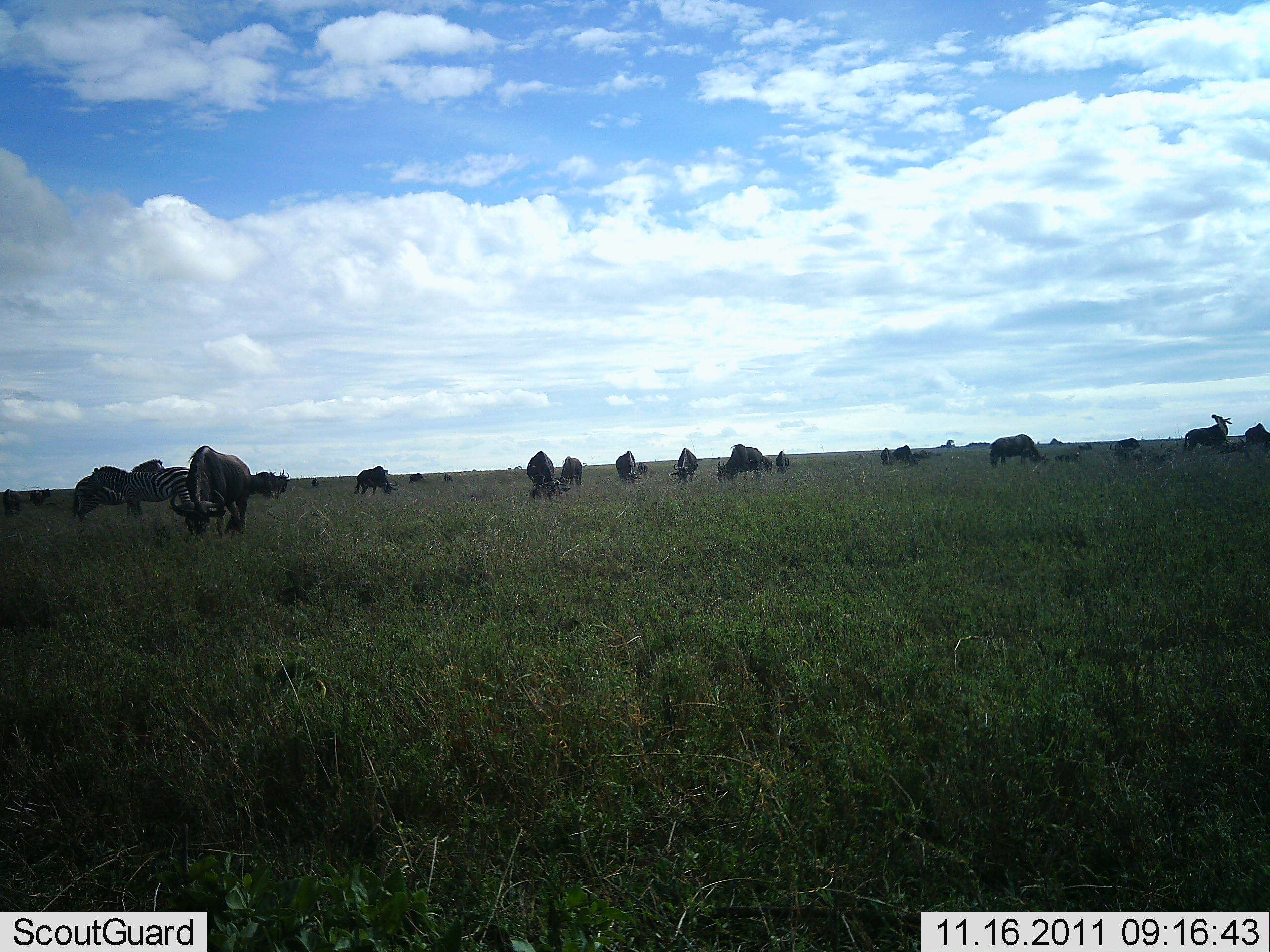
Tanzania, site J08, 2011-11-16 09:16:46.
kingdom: Animalia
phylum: Chordata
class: Mammalia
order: Artiodactyla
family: Bovidae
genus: Connochaetes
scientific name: Connochaetes taurinus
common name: blue wildebeest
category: wildebeest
Wildebeest (blue wildebeest) (Connochaetes taurinus), count 11-50. Behavior (volunteer vote fractions): standing 39%, resting 6%, moving 11%, interacting 0%. Young present (vote fraction): 6%. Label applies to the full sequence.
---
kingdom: Animalia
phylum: Chordata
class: Mammalia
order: Perissodactyla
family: Equidae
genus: Equus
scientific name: Equus quagga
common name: plains zebra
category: zebra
Zebra (plains zebra) (Equus quagga), count 2. Behavior (volunteer vote fractions): standing 44%, resting 0%, moving 12%, interacting 6%. Young present (vote fraction): 0%. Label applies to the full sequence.